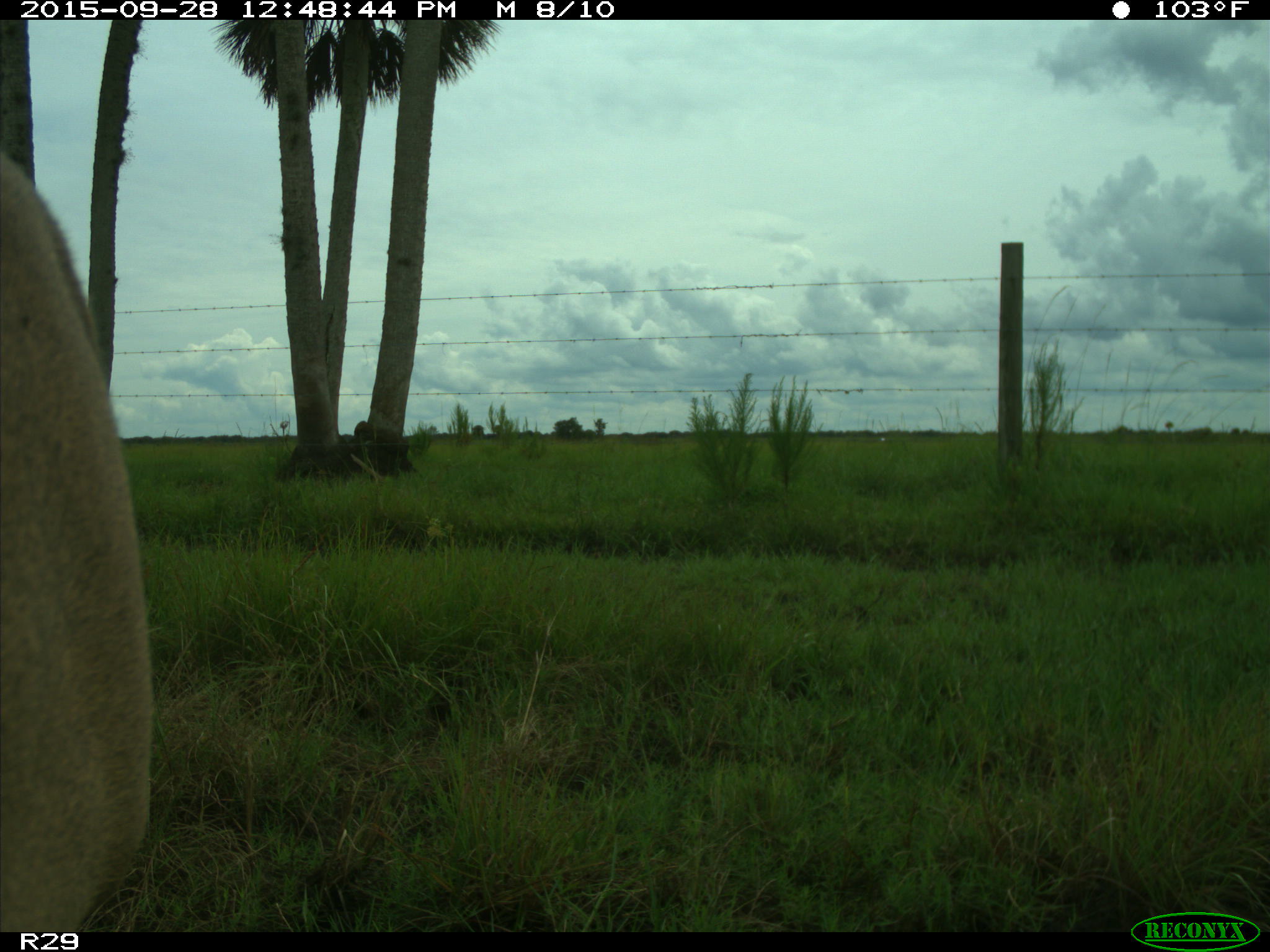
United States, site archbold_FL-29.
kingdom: Animalia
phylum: Chordata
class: Mammalia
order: Artiodactyla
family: Cervidae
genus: Odocoileus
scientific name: Odocoileus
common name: deer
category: unidentified deer